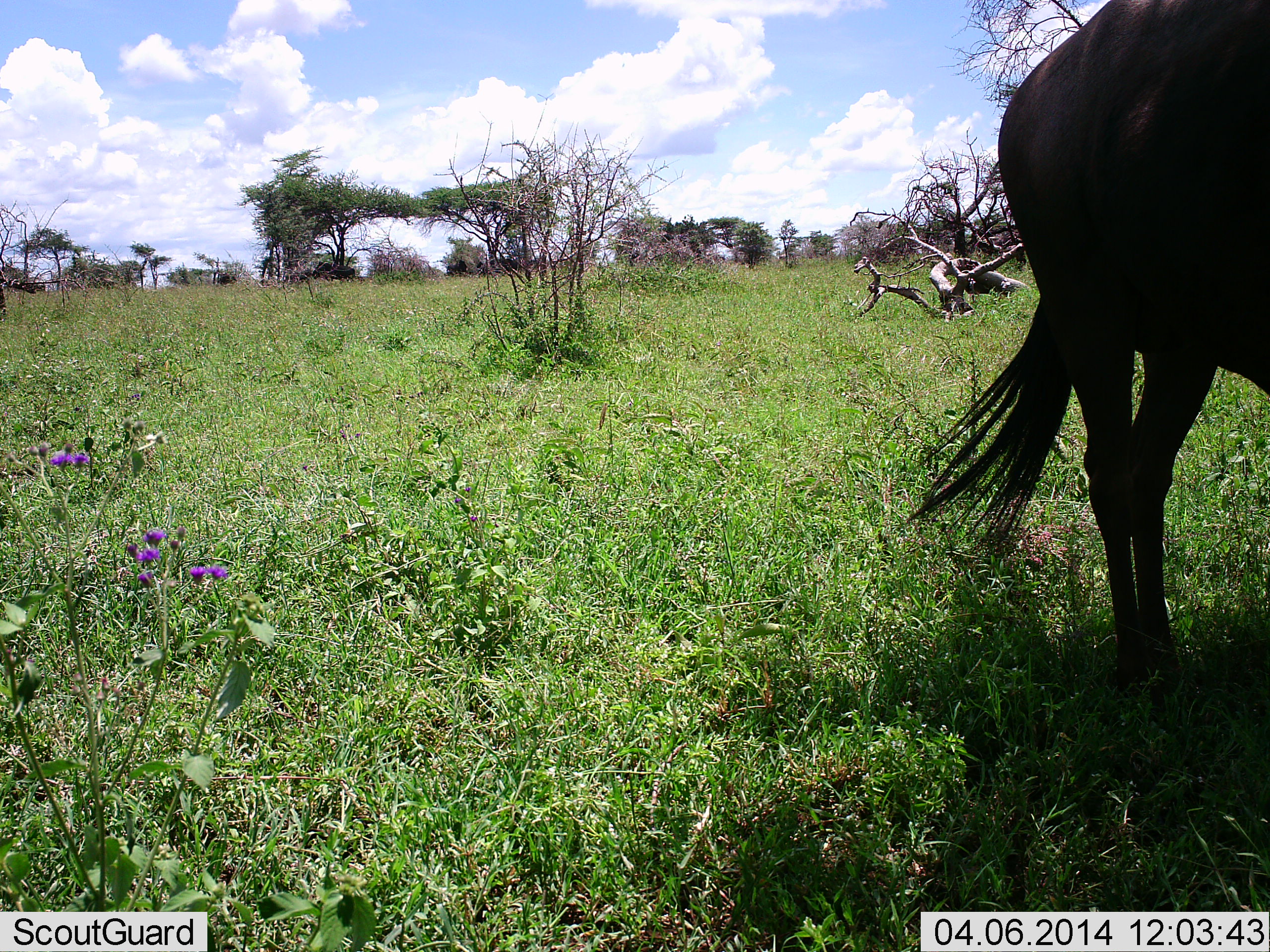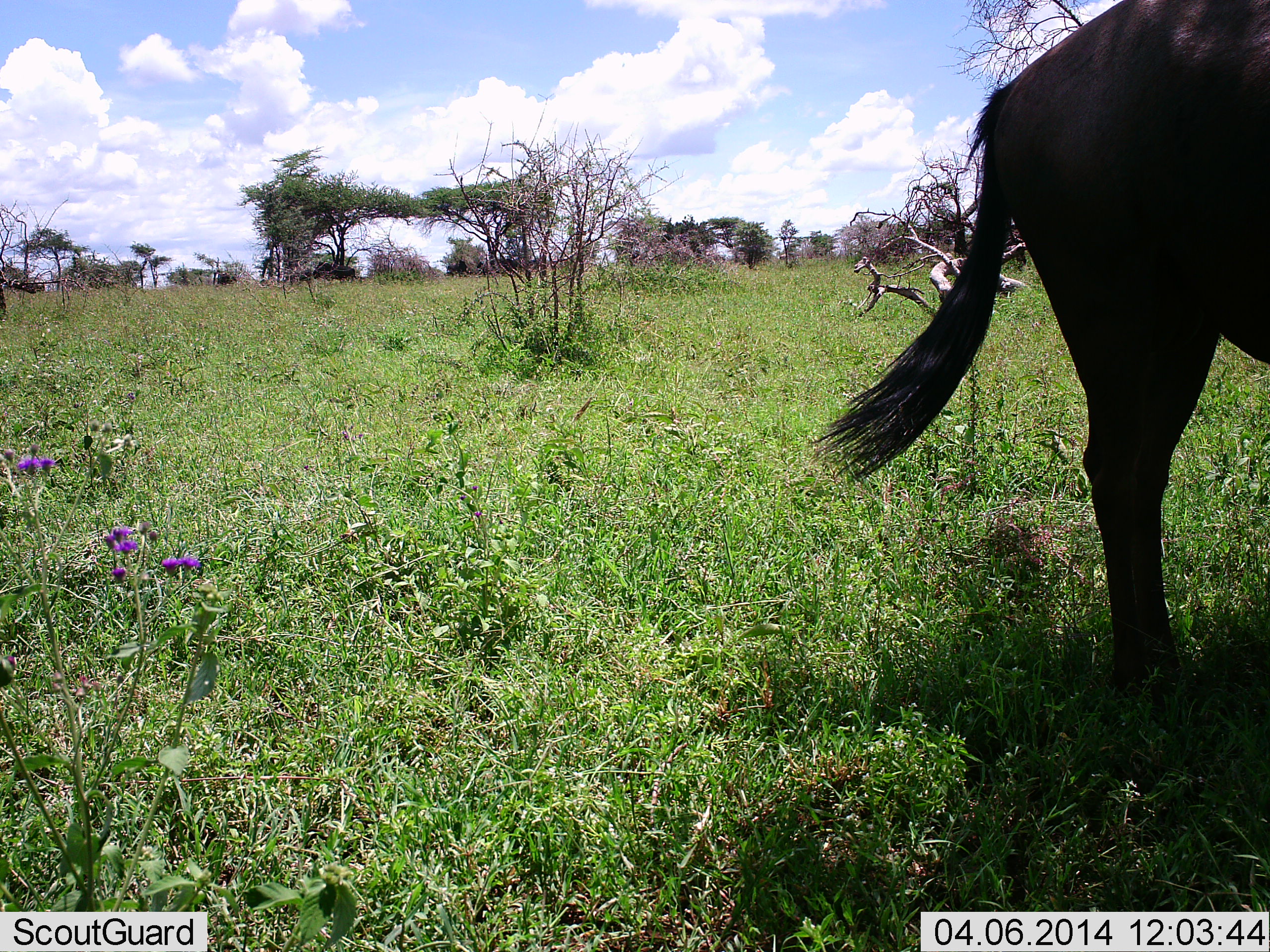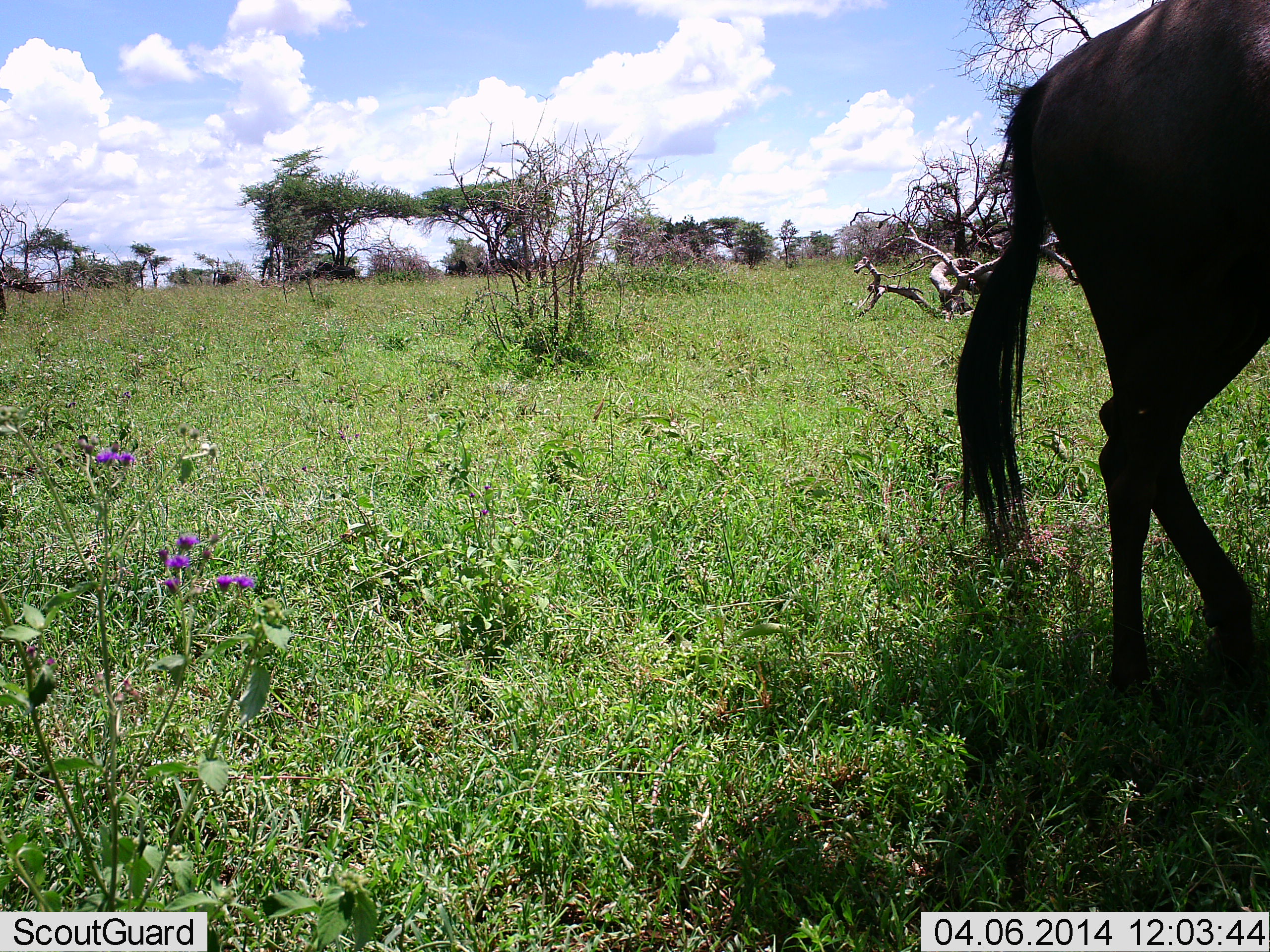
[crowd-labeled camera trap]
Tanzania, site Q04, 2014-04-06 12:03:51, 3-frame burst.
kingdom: Animalia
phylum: Chordata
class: Mammalia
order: Artiodactyla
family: Bovidae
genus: Connochaetes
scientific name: Connochaetes taurinus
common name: blue wildebeest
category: wildebeest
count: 1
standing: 90%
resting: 0%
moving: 10%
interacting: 0%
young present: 0%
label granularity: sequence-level